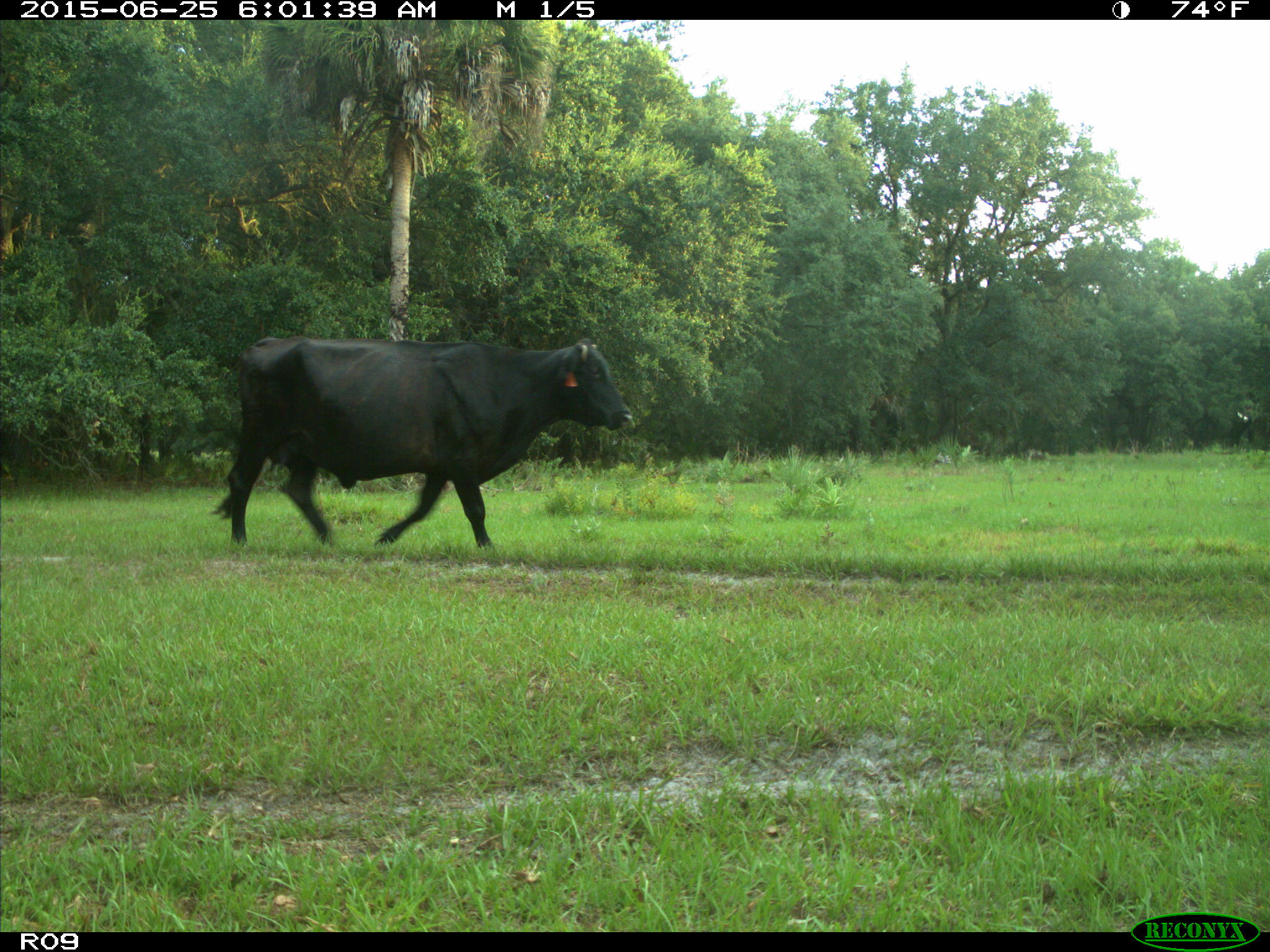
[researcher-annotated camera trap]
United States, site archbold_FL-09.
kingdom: Animalia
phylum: Chordata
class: Mammalia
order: Artiodactyla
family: Bovidae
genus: Bos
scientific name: Bos taurus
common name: domestic cow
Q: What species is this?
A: Bos taurus (domestic cow).